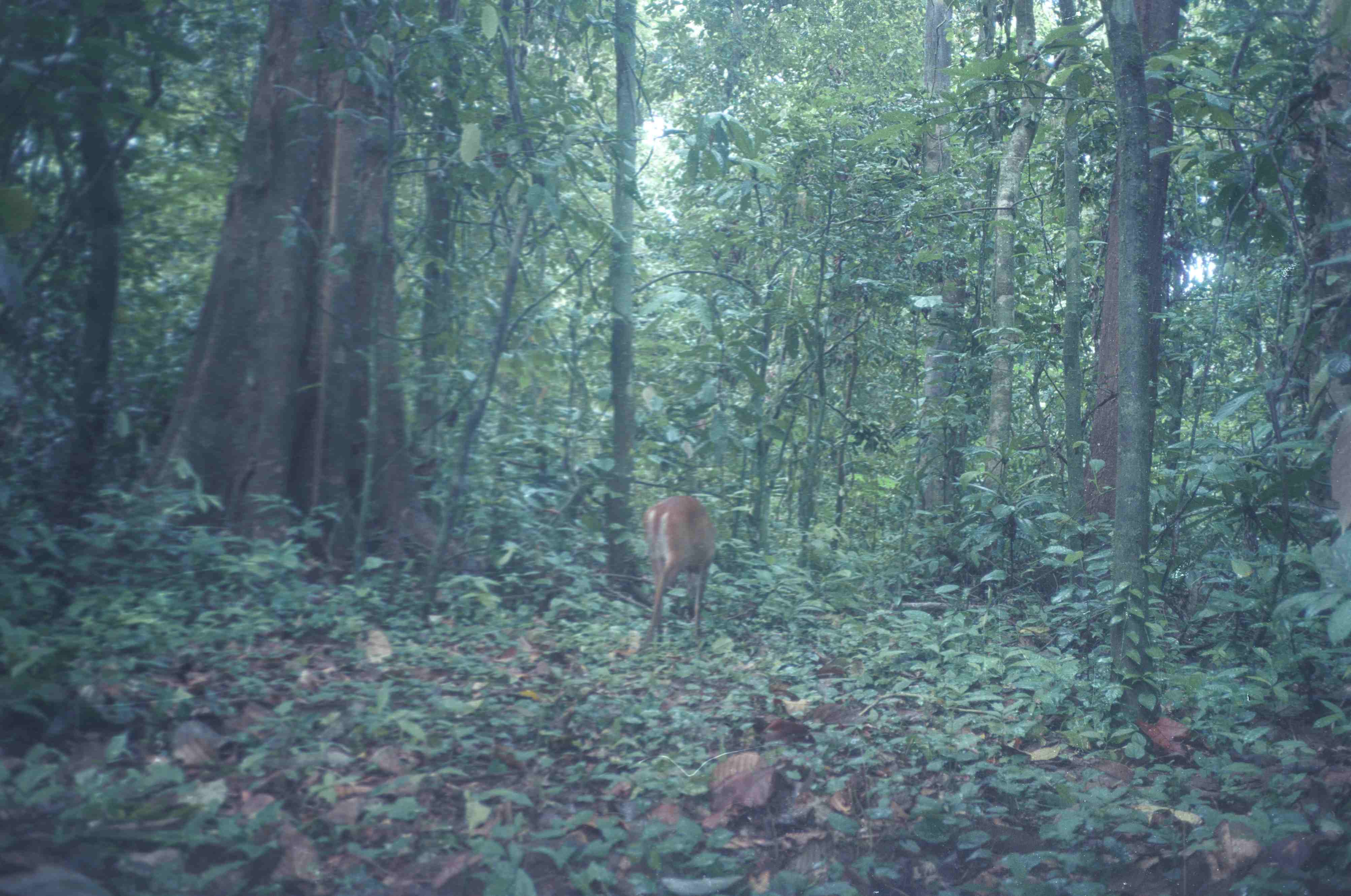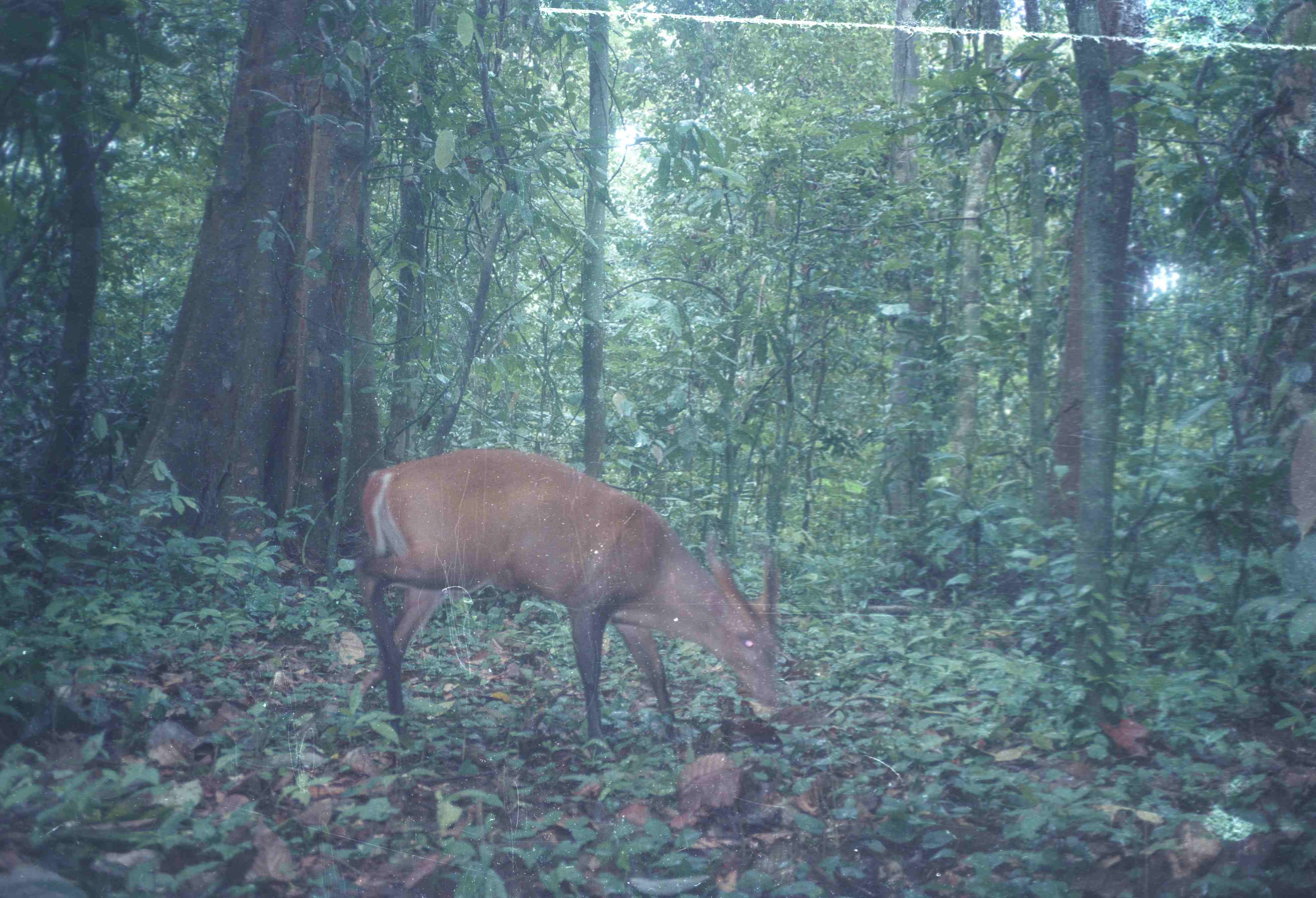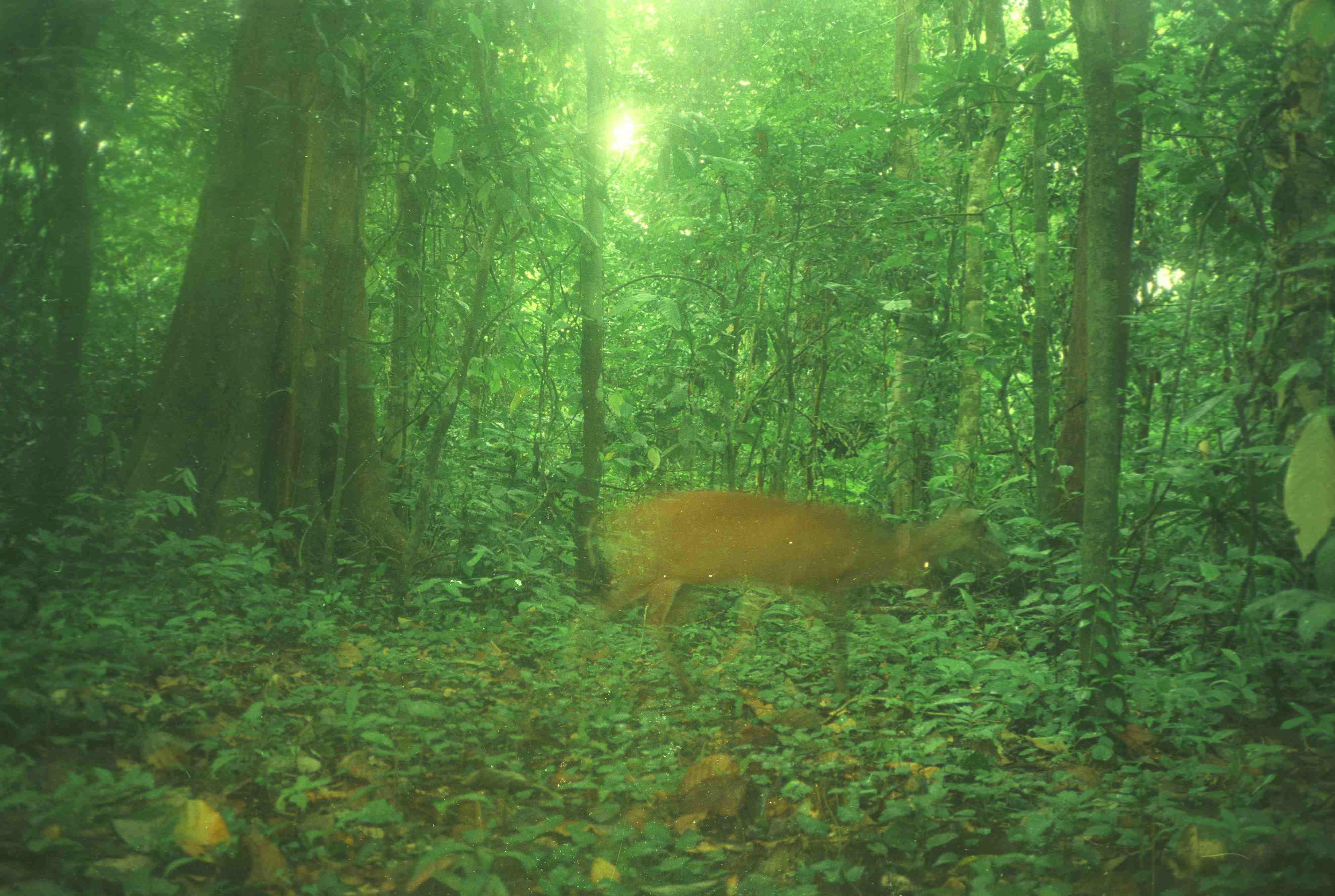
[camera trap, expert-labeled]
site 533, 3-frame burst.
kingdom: Animalia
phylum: Chordata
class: Mammalia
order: Artiodactyla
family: Cervidae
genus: Muntiacus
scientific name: Muntiacus muntjak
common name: southern red muntjac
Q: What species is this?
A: Muntiacus muntjak (southern red muntjac).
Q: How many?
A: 1.